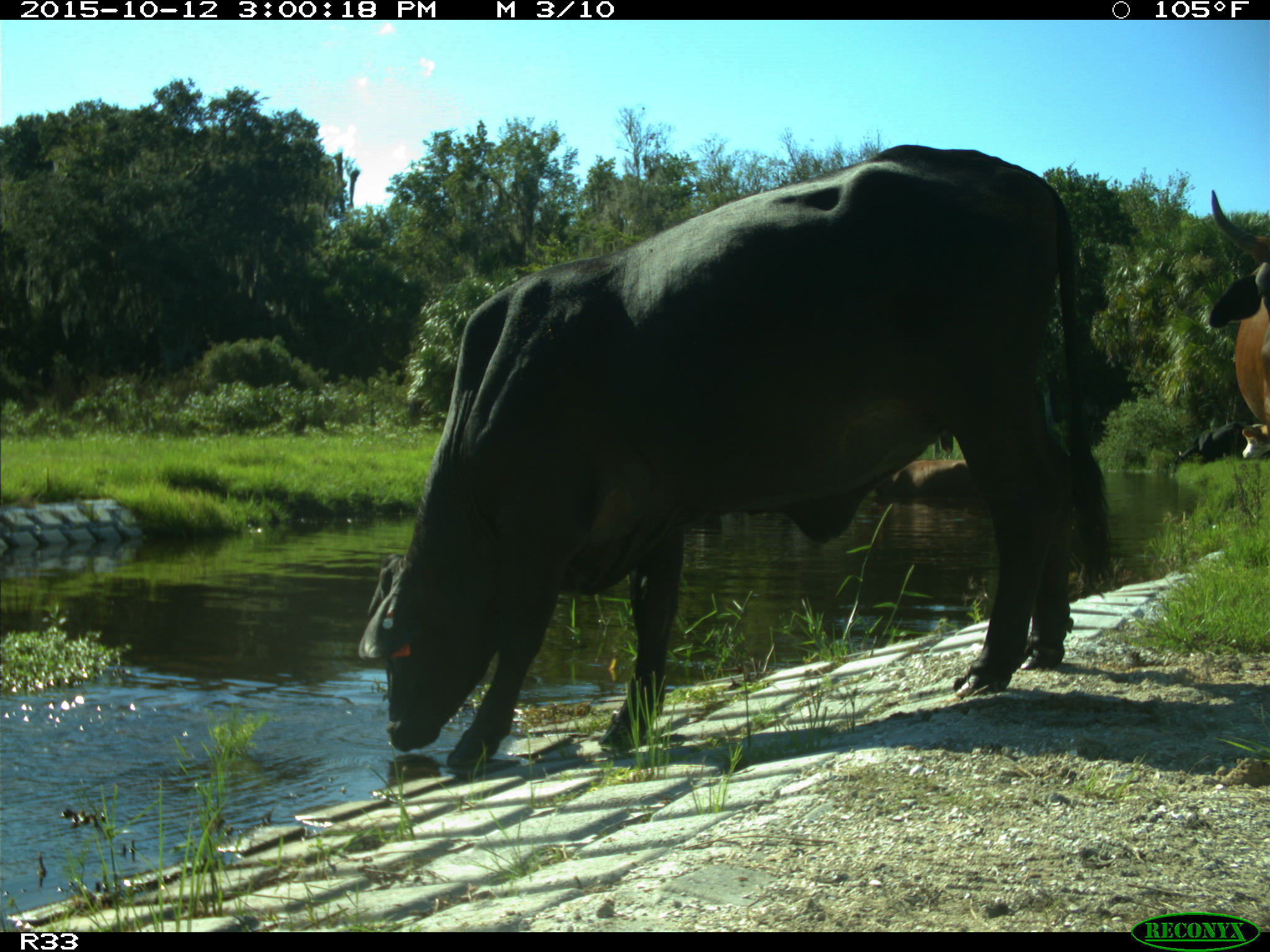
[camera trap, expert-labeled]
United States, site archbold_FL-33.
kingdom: Animalia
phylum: Chordata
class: Mammalia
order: Artiodactyla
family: Bovidae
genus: Bos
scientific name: Bos taurus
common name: domestic cow